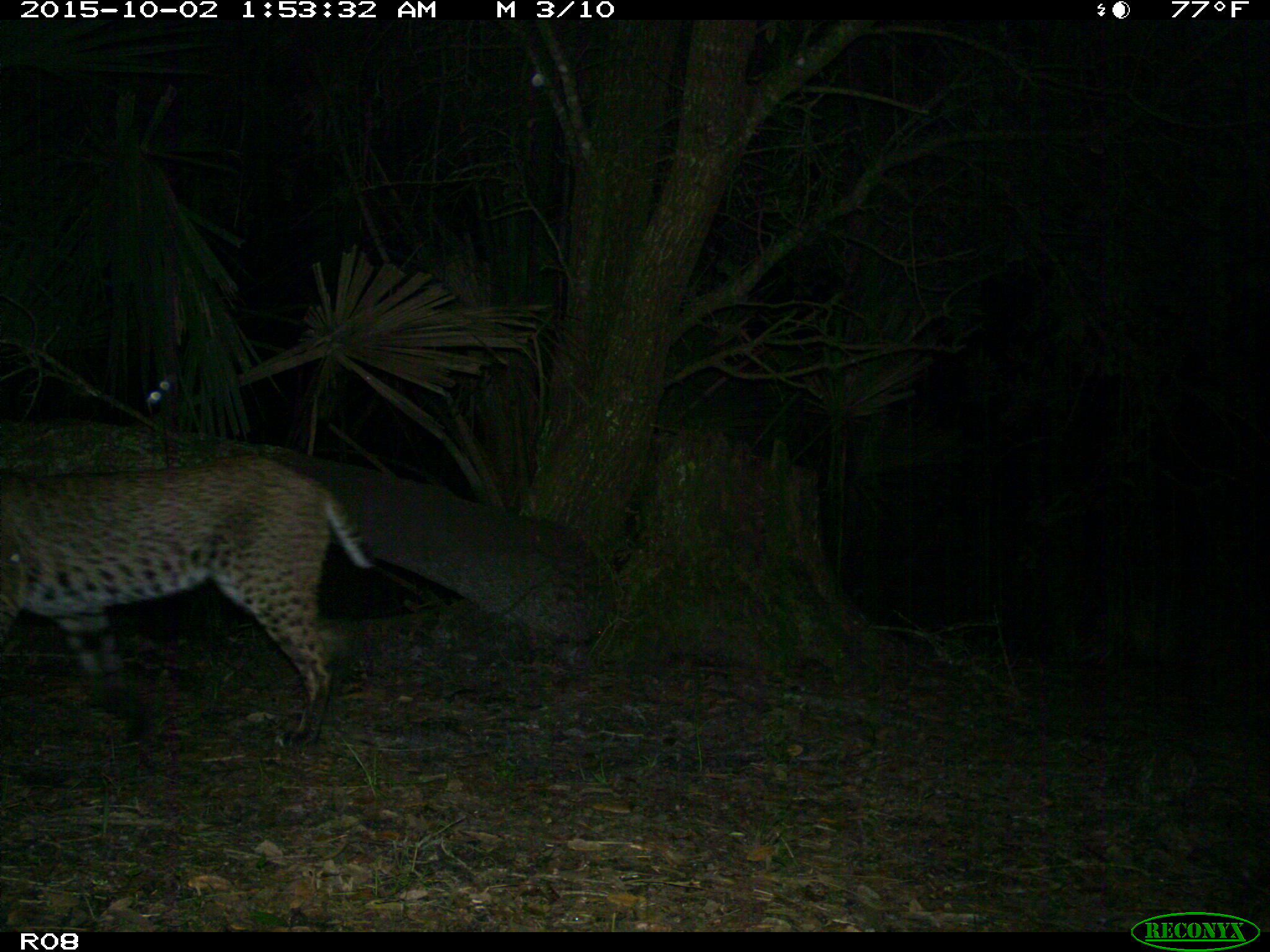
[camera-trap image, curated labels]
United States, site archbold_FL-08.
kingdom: Animalia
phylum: Chordata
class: Mammalia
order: Carnivora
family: Felidae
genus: Lynx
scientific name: Lynx rufus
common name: bobcat